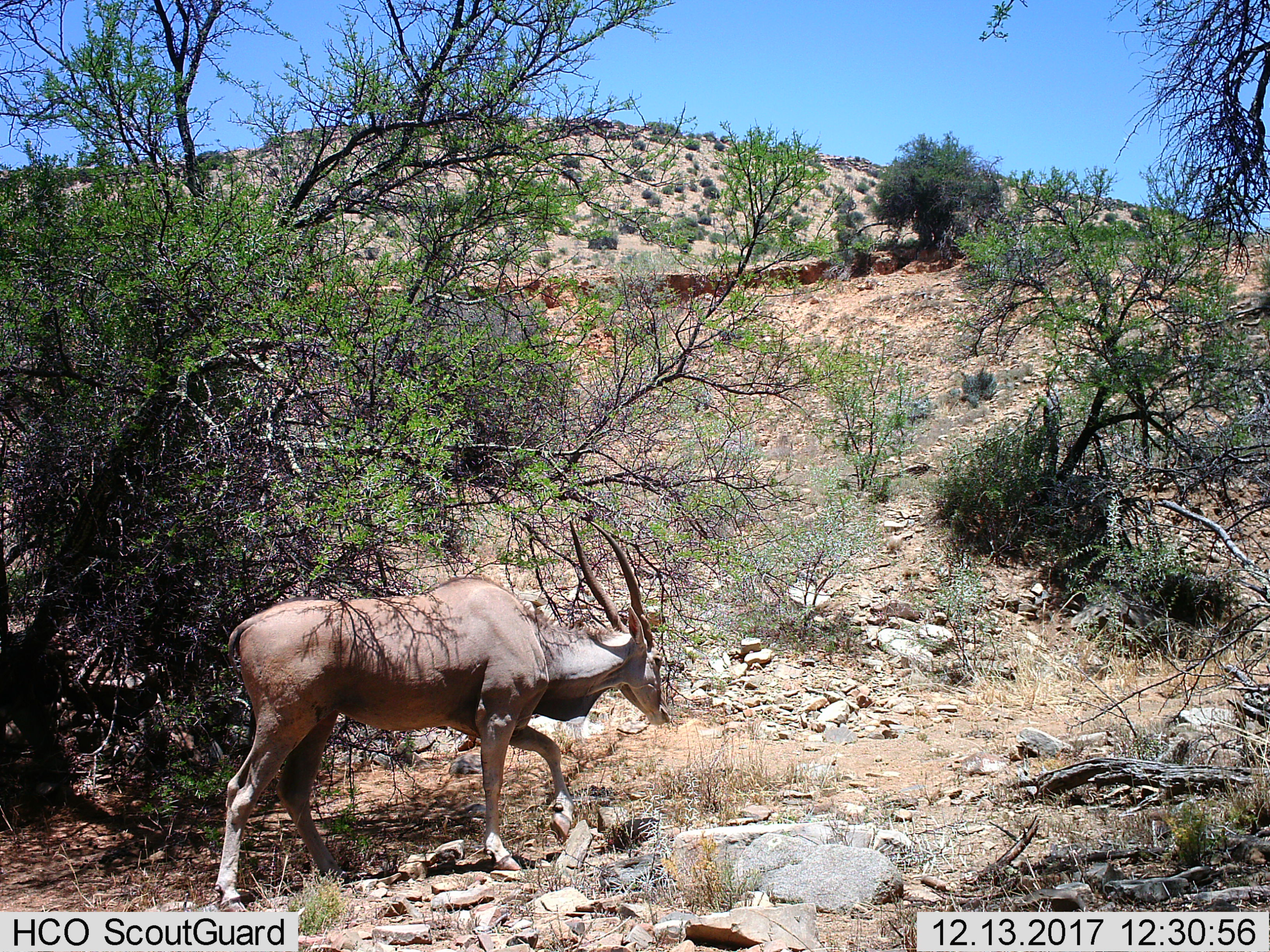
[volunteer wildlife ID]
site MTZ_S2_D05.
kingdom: Animalia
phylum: Chordata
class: Mammalia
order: Artiodactyla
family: Bovidae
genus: Tragelaphus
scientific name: Tragelaphus oryx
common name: eland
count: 1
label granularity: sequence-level